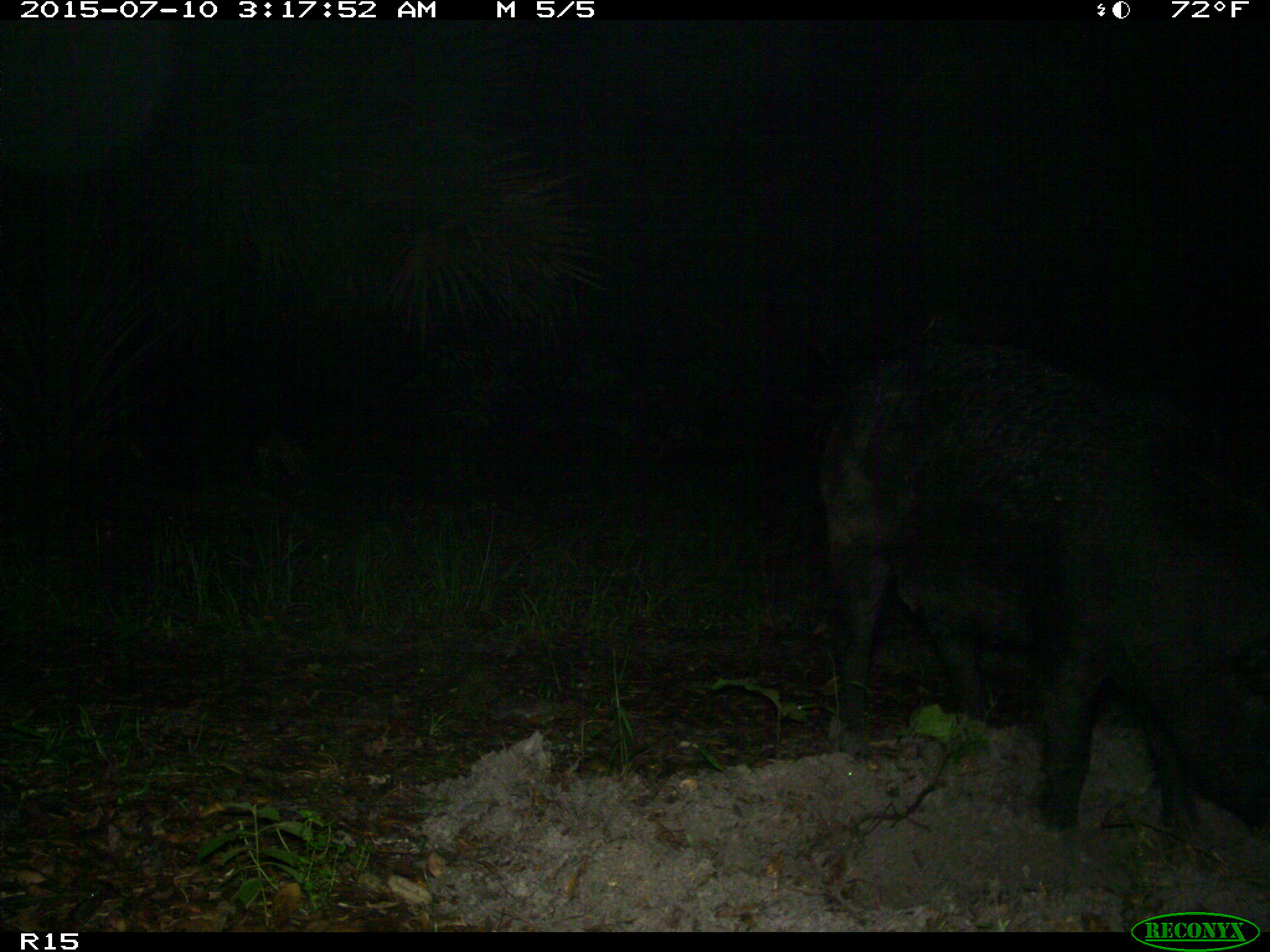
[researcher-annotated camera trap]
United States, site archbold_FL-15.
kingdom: Animalia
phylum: Chordata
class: Mammalia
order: Artiodactyla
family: Suidae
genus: Sus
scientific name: Sus scrofa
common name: wild boar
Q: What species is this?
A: Sus scrofa (wild boar).